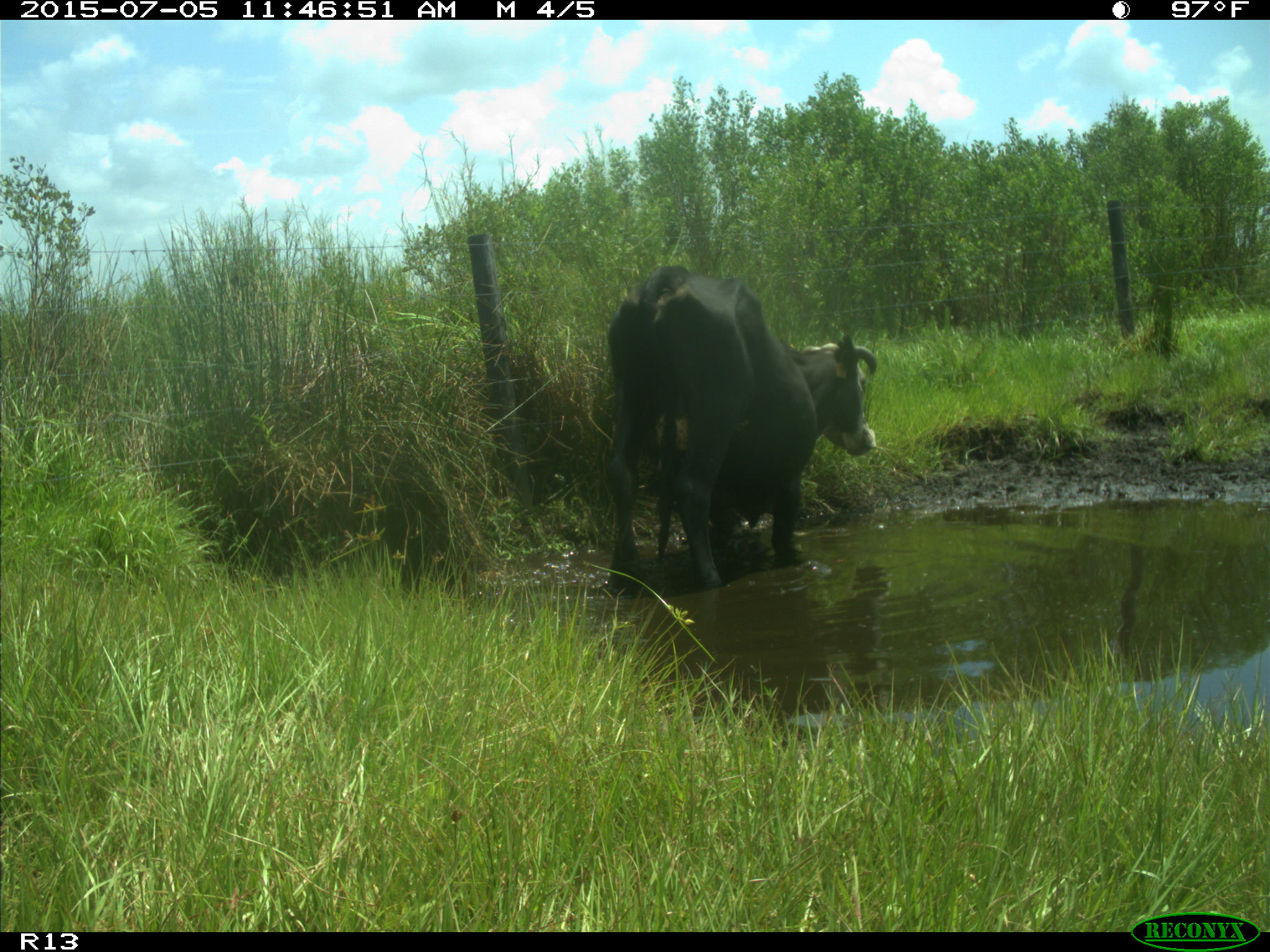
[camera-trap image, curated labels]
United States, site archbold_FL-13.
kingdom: Animalia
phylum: Chordata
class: Mammalia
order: Artiodactyla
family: Bovidae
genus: Bos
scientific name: Bos taurus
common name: domestic cow